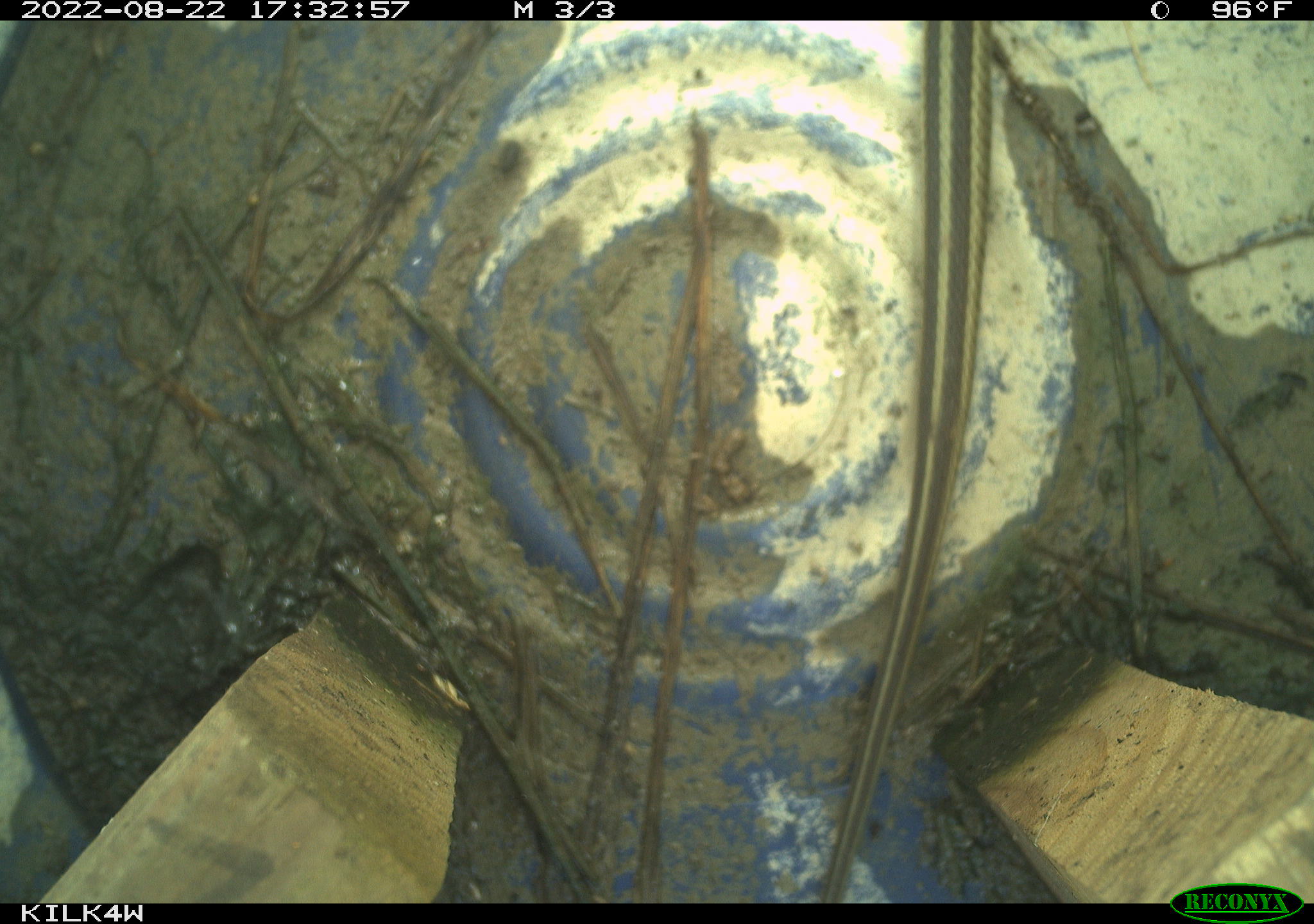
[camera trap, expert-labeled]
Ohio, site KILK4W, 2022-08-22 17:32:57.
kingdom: Animalia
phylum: Chordata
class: Reptilia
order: Squamata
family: Colubridae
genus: Thamnophis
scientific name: Thamnophis sirtalis sirtalis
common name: eastern gartersnake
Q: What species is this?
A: Eastern gartersnake (Thamnophis sirtalis sirtalis).